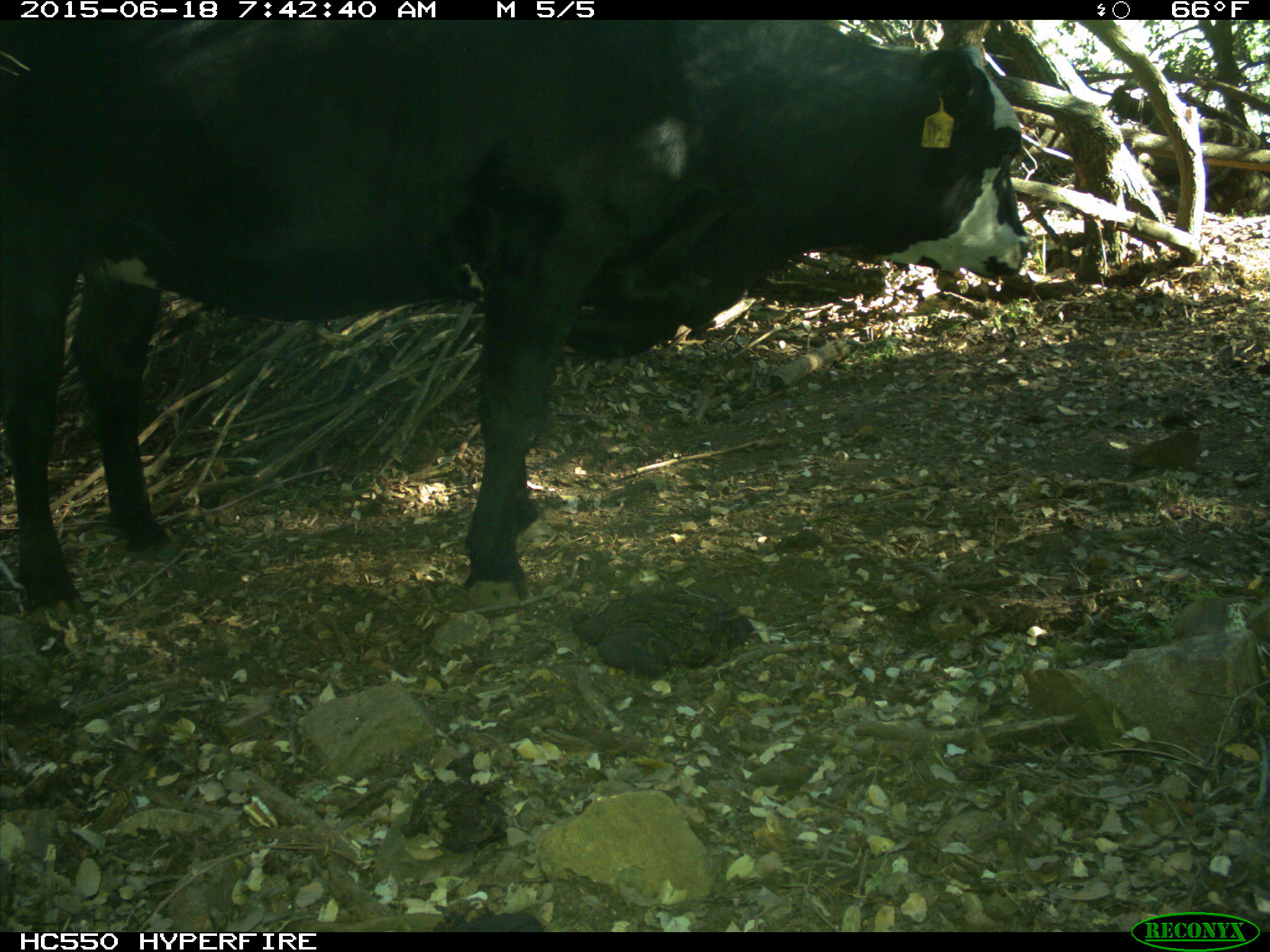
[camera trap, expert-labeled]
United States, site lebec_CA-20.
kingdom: Animalia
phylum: Chordata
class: Mammalia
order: Artiodactyla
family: Bovidae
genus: Bos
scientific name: Bos taurus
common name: domestic cow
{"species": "Bos taurus (domestic cow)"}